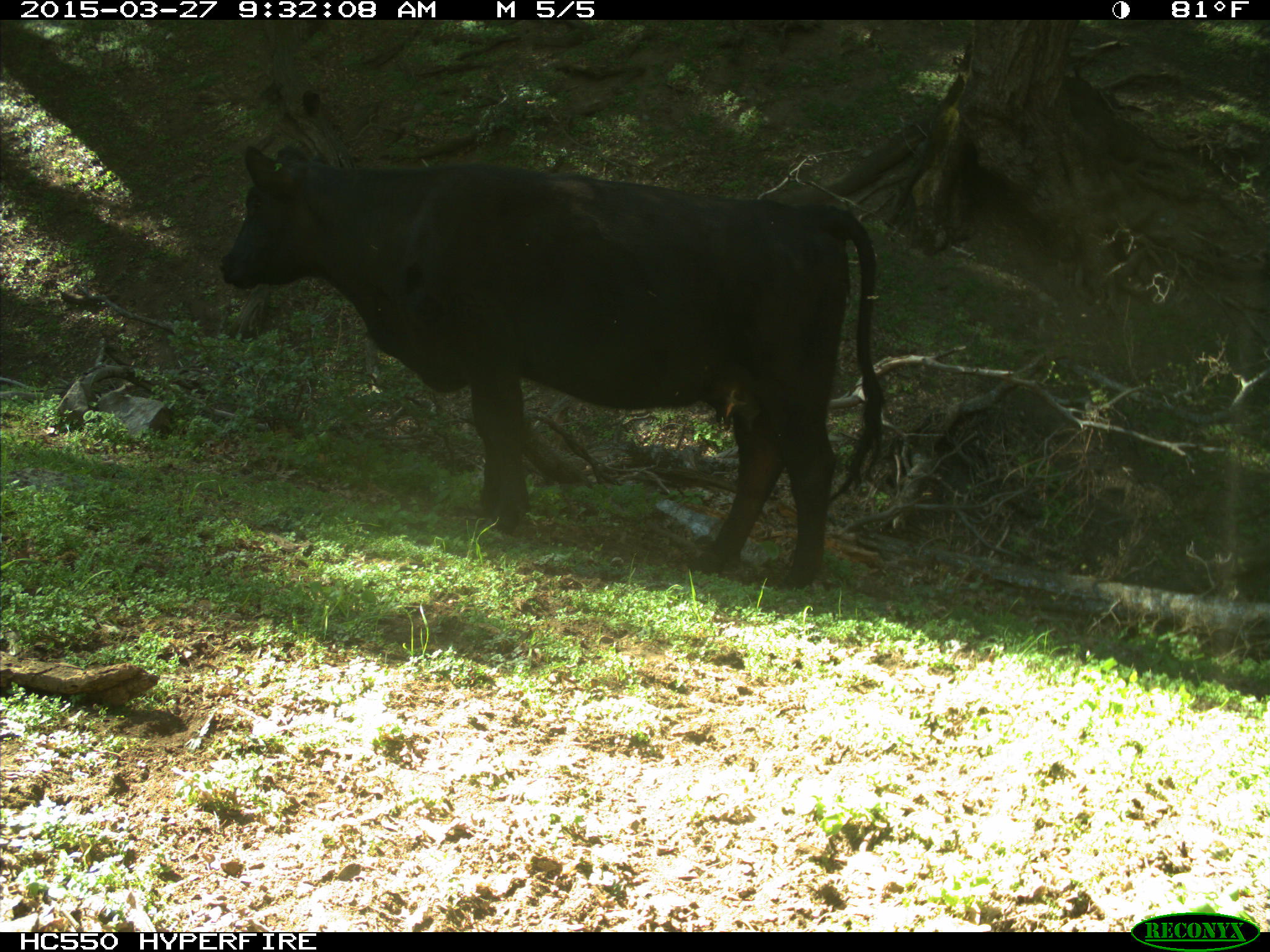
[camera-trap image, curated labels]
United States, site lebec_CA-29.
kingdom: Animalia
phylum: Chordata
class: Mammalia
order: Artiodactyla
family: Bovidae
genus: Bos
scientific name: Bos taurus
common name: domestic cow